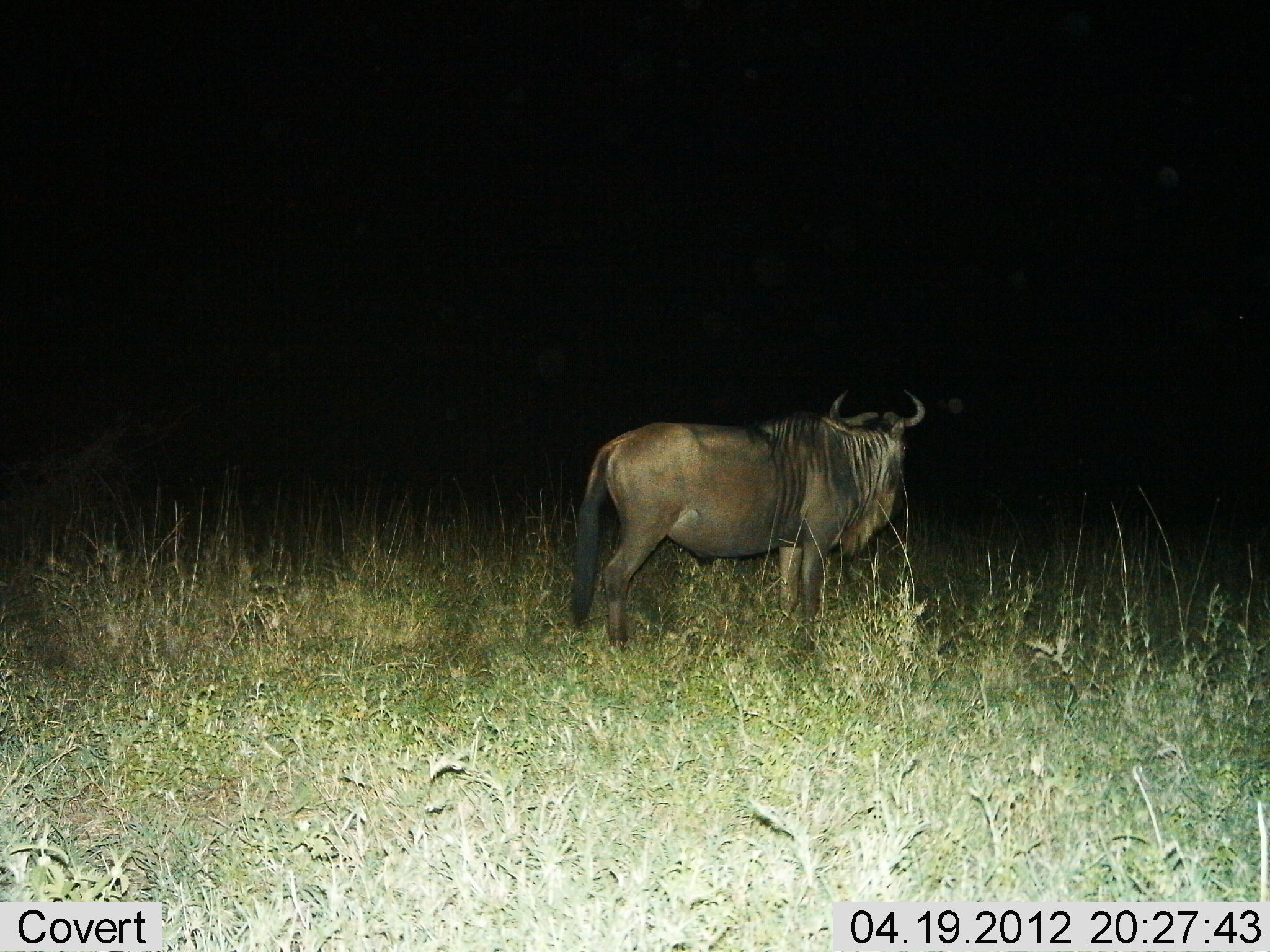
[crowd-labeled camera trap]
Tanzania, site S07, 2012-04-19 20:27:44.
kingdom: Animalia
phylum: Chordata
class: Mammalia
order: Artiodactyla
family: Bovidae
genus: Connochaetes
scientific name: Connochaetes taurinus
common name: blue wildebeest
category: wildebeest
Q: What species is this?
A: Wildebeest (blue wildebeest) (Connochaetes taurinus).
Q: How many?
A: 1.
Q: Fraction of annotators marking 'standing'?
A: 96%.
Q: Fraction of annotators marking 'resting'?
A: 0%.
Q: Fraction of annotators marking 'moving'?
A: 4%.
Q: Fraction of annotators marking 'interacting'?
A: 0%.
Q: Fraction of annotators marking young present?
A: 0%.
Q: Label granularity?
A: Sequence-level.